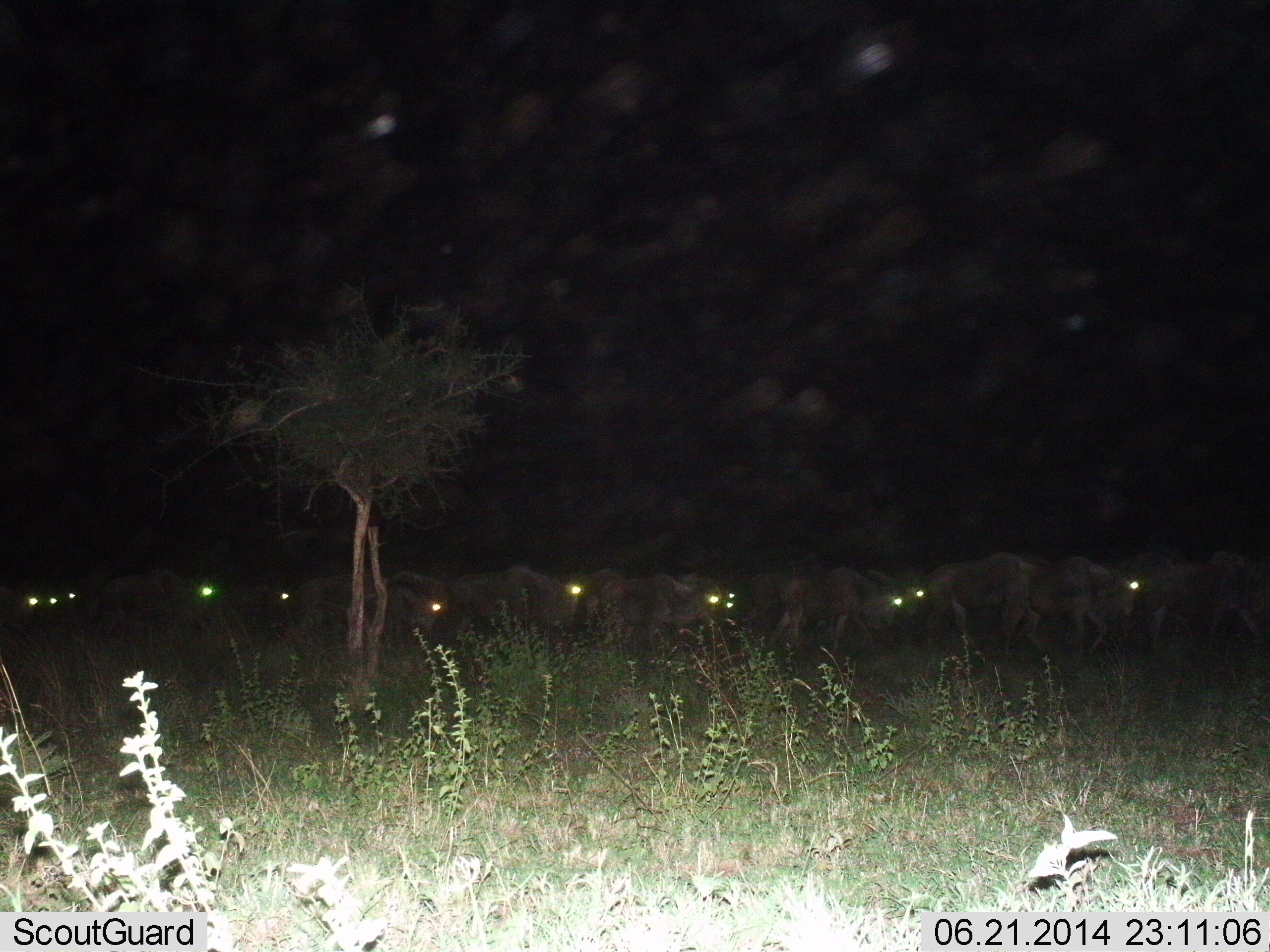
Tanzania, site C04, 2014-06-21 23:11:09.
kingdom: Animalia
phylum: Chordata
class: Mammalia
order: Artiodactyla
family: Bovidae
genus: Connochaetes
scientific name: Connochaetes taurinus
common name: blue wildebeest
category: wildebeest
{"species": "wildebeest (blue wildebeest) (Connochaetes taurinus)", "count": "11-50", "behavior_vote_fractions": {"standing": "0%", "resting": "0%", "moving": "100%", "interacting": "0%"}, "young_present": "0%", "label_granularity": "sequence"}